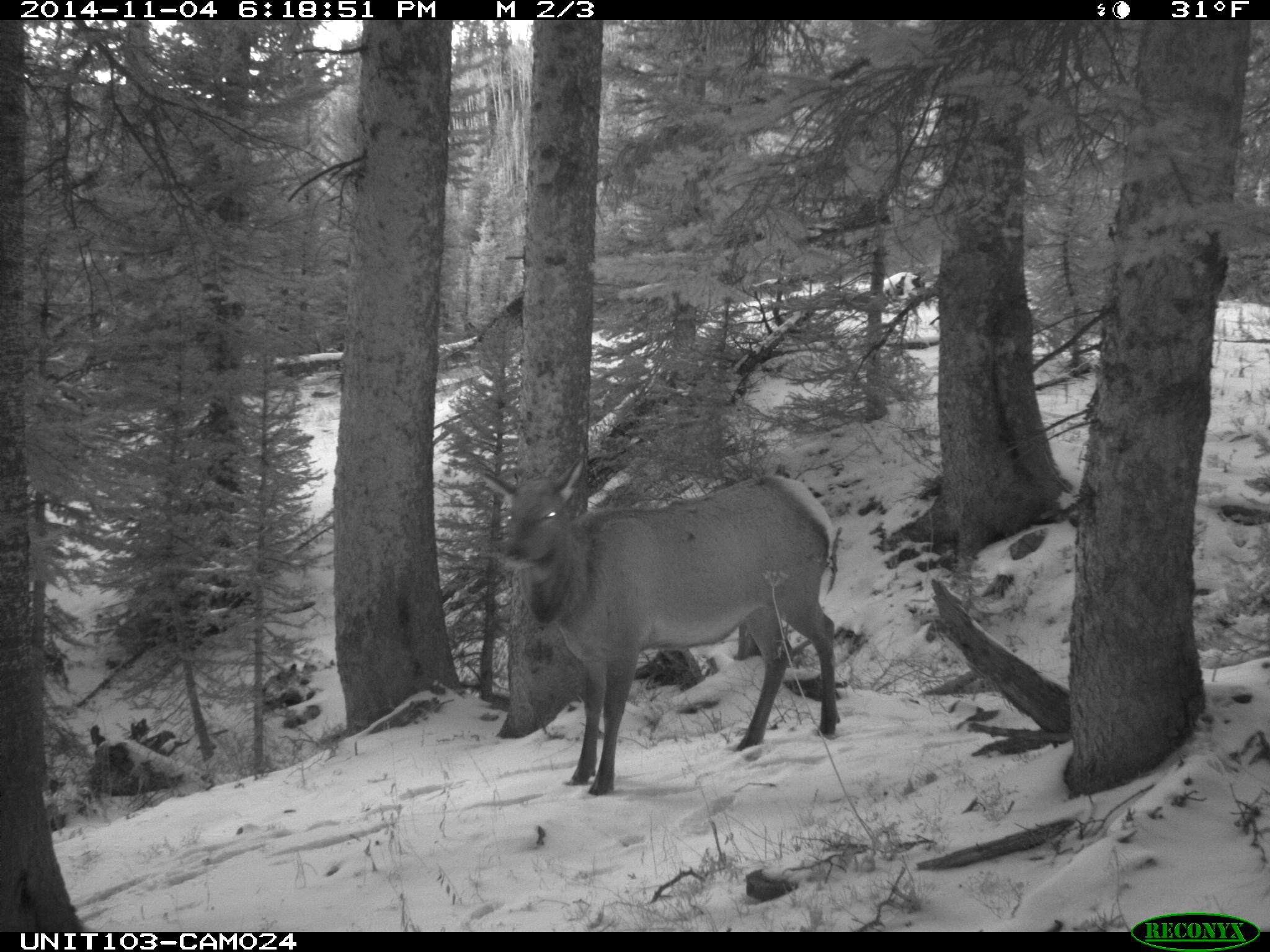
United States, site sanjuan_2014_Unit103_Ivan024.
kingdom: Animalia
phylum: Chordata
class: Mammalia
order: Artiodactyla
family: Cervidae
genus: Cervus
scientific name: Cervus elaphus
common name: red deer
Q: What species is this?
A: Cervus elaphus (red deer).